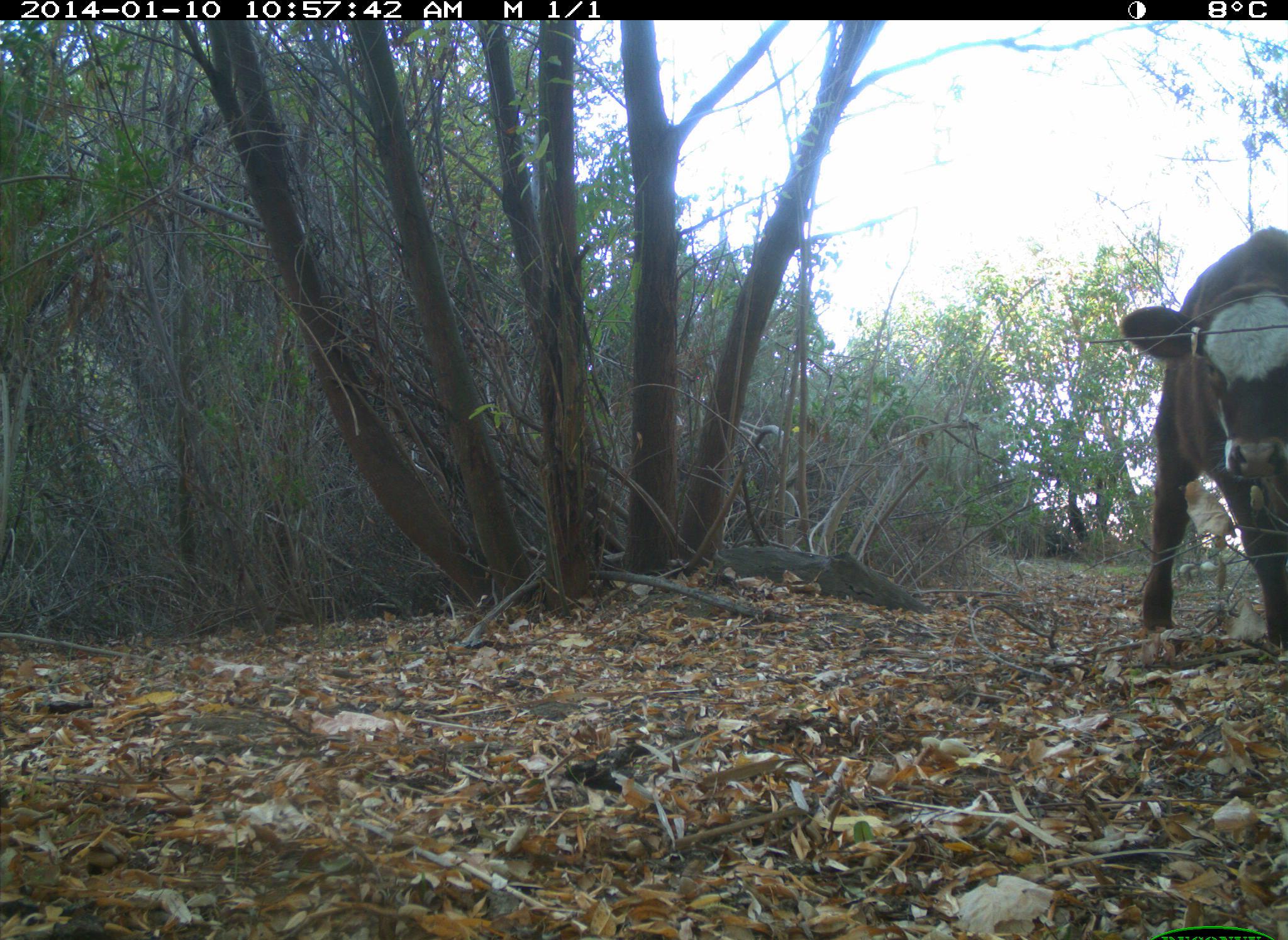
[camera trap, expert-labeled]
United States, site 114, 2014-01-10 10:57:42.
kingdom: Animalia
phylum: Chordata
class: Mammalia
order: Artiodactyla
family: Bovidae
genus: Bos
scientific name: Bos taurus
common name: cow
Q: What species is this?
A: Cow (Bos taurus).